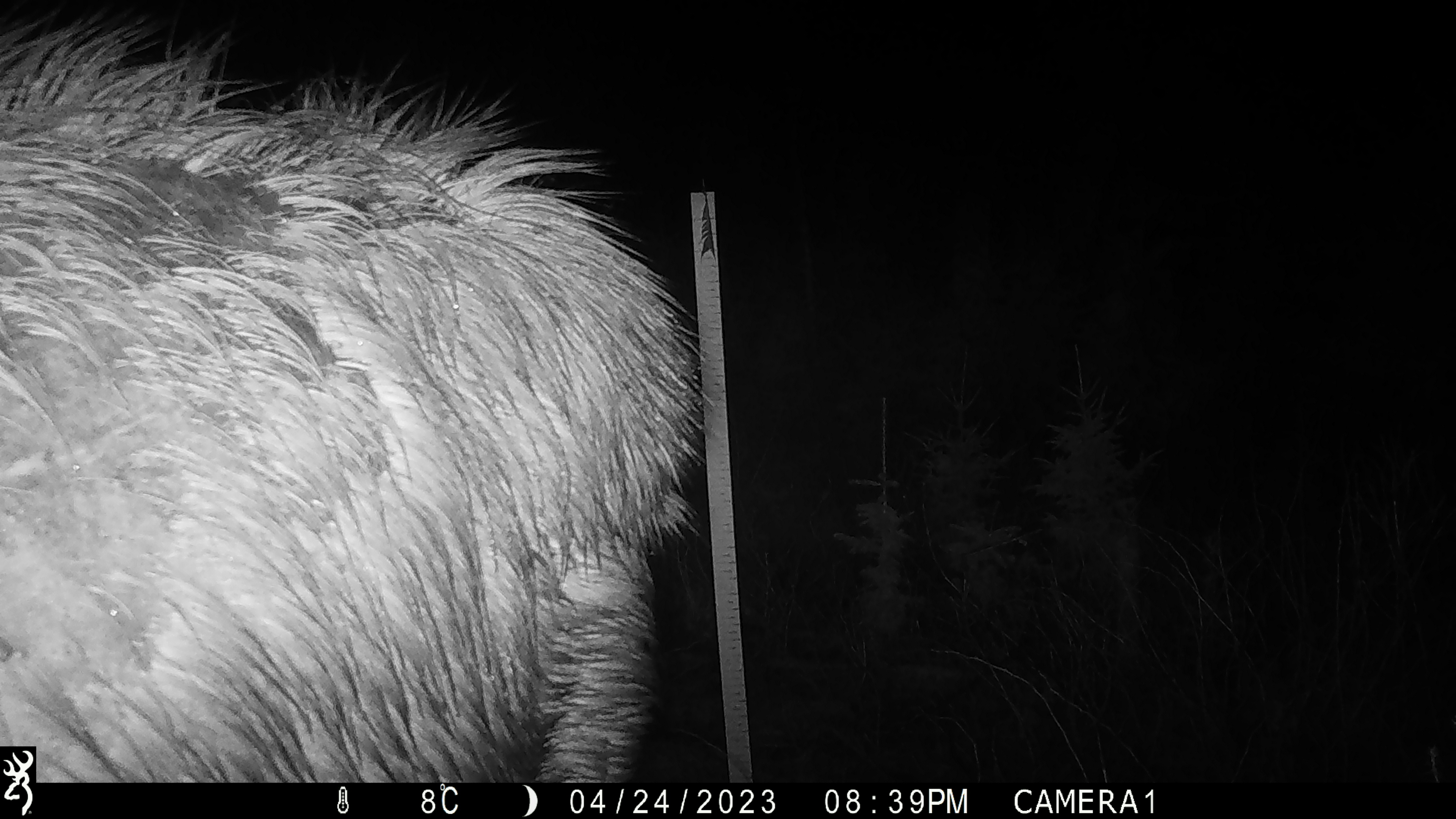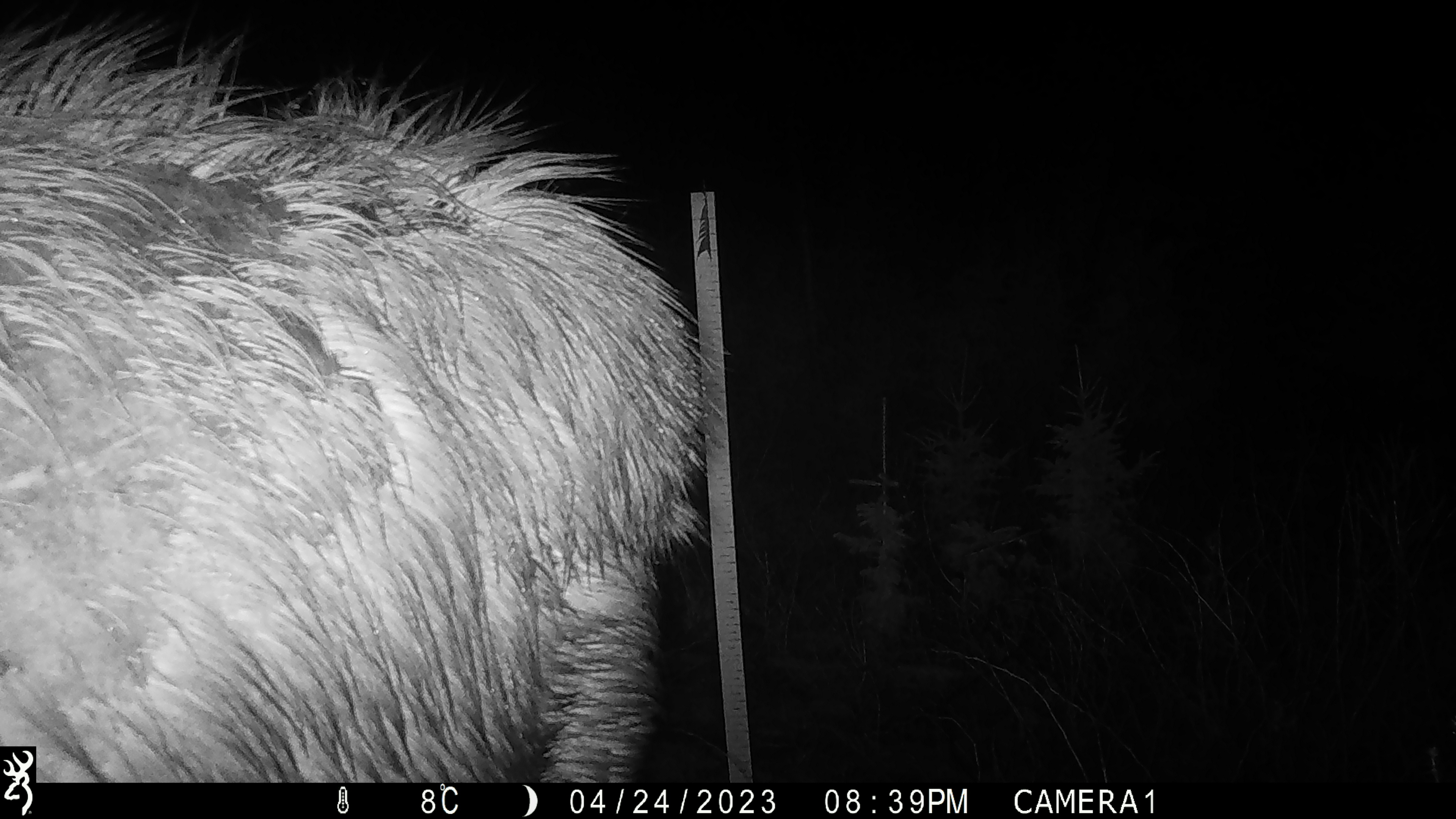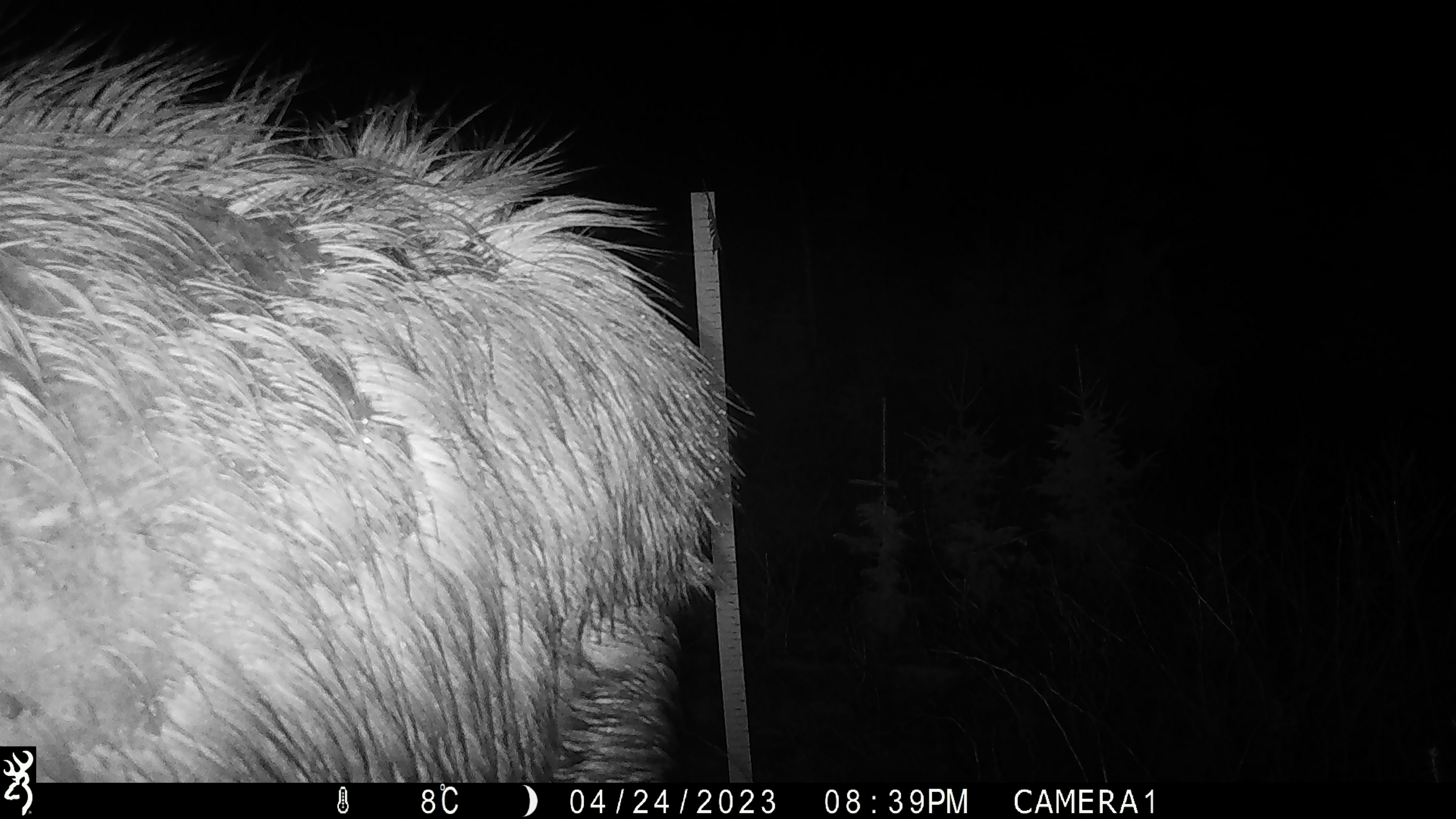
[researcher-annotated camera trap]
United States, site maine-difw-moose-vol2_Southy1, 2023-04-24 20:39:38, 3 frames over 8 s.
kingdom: Animalia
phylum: Chordata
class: Mammalia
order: Artiodactyla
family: Cervidae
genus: Alces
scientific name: Alces alces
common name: moose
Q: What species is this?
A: Moose (Alces alces).